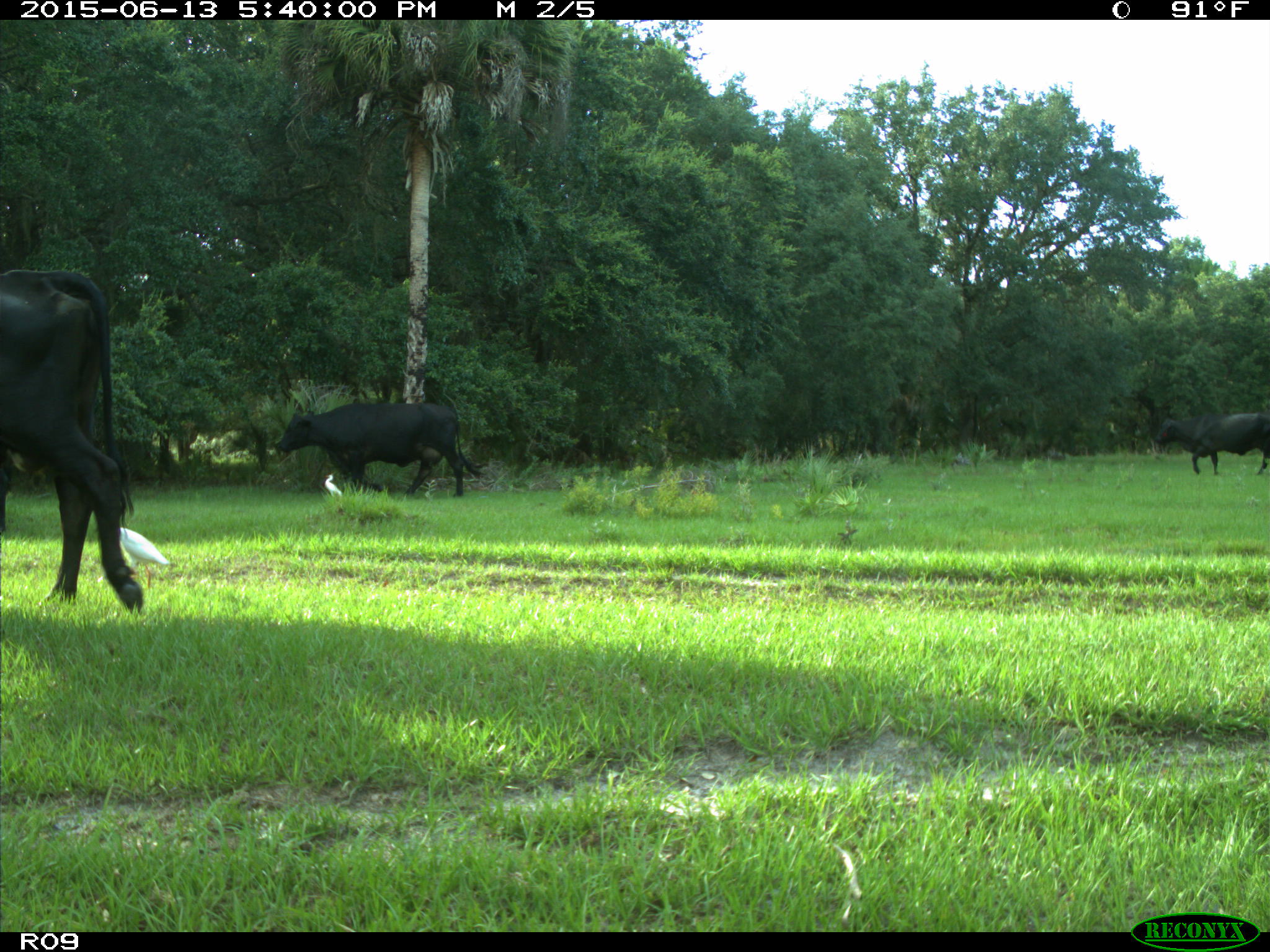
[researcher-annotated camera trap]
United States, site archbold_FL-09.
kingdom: Animalia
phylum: Chordata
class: Mammalia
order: Artiodactyla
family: Bovidae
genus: Bos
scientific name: Bos taurus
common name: domestic cow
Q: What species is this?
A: Bos taurus (domestic cow).